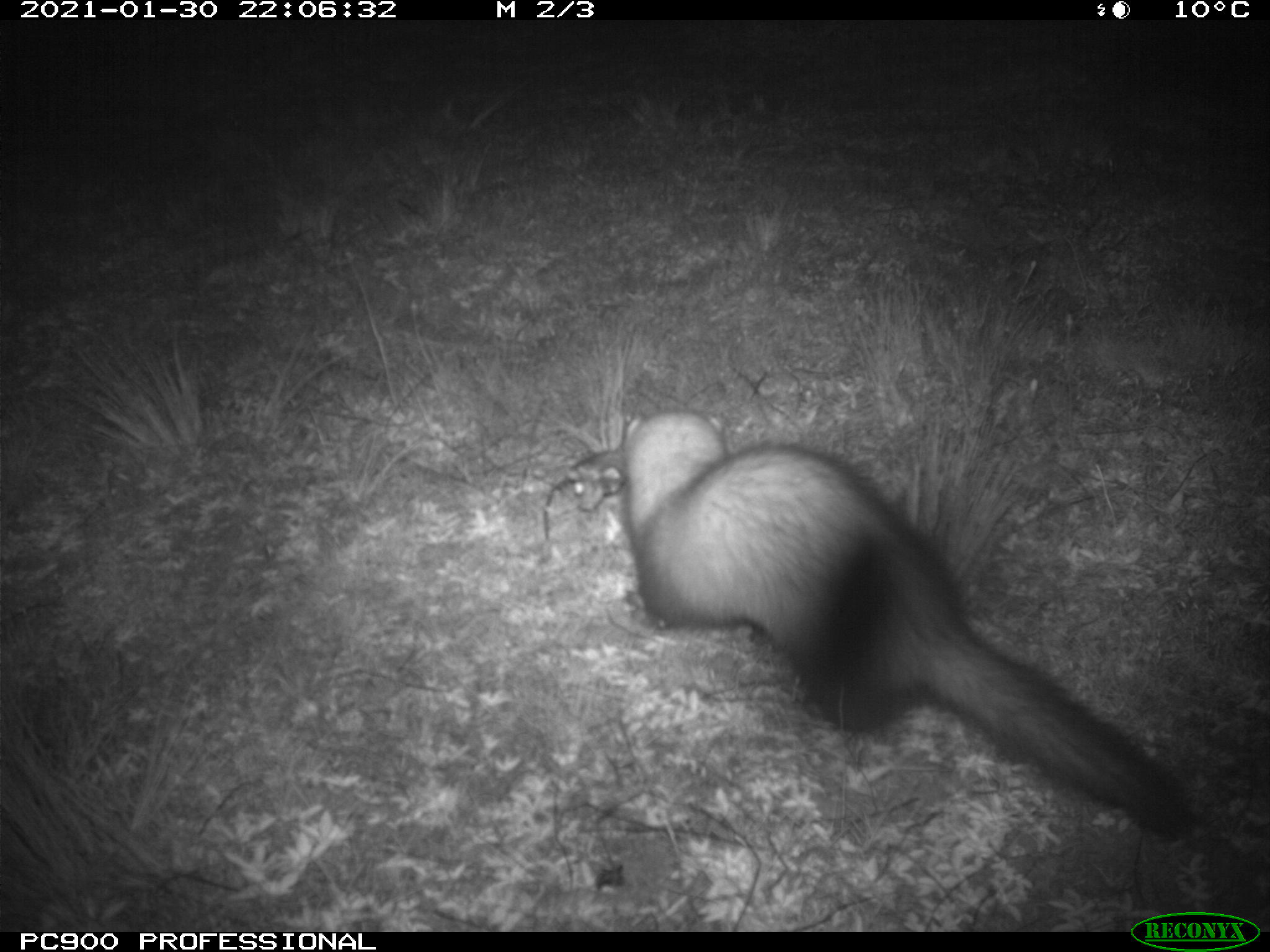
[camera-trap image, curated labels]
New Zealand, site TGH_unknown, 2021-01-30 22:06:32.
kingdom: Animalia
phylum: Chordata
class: Mammalia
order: Carnivora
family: Mustelidae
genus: Mustela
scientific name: Mustela furo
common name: ferret